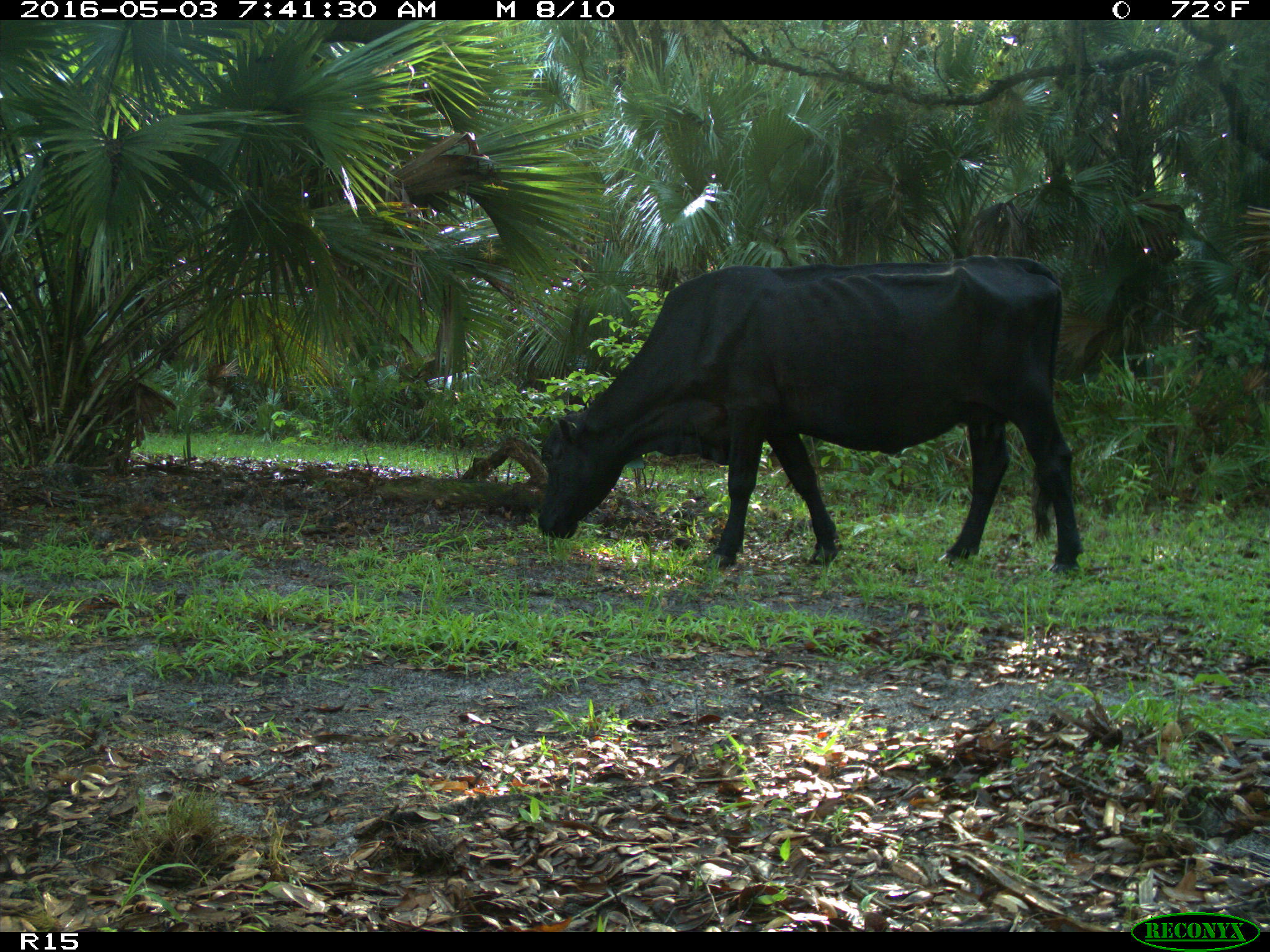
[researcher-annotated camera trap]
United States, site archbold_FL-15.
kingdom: Animalia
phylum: Chordata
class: Mammalia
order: Artiodactyla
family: Bovidae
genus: Bos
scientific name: Bos taurus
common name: domestic cow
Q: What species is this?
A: Bos taurus (domestic cow).